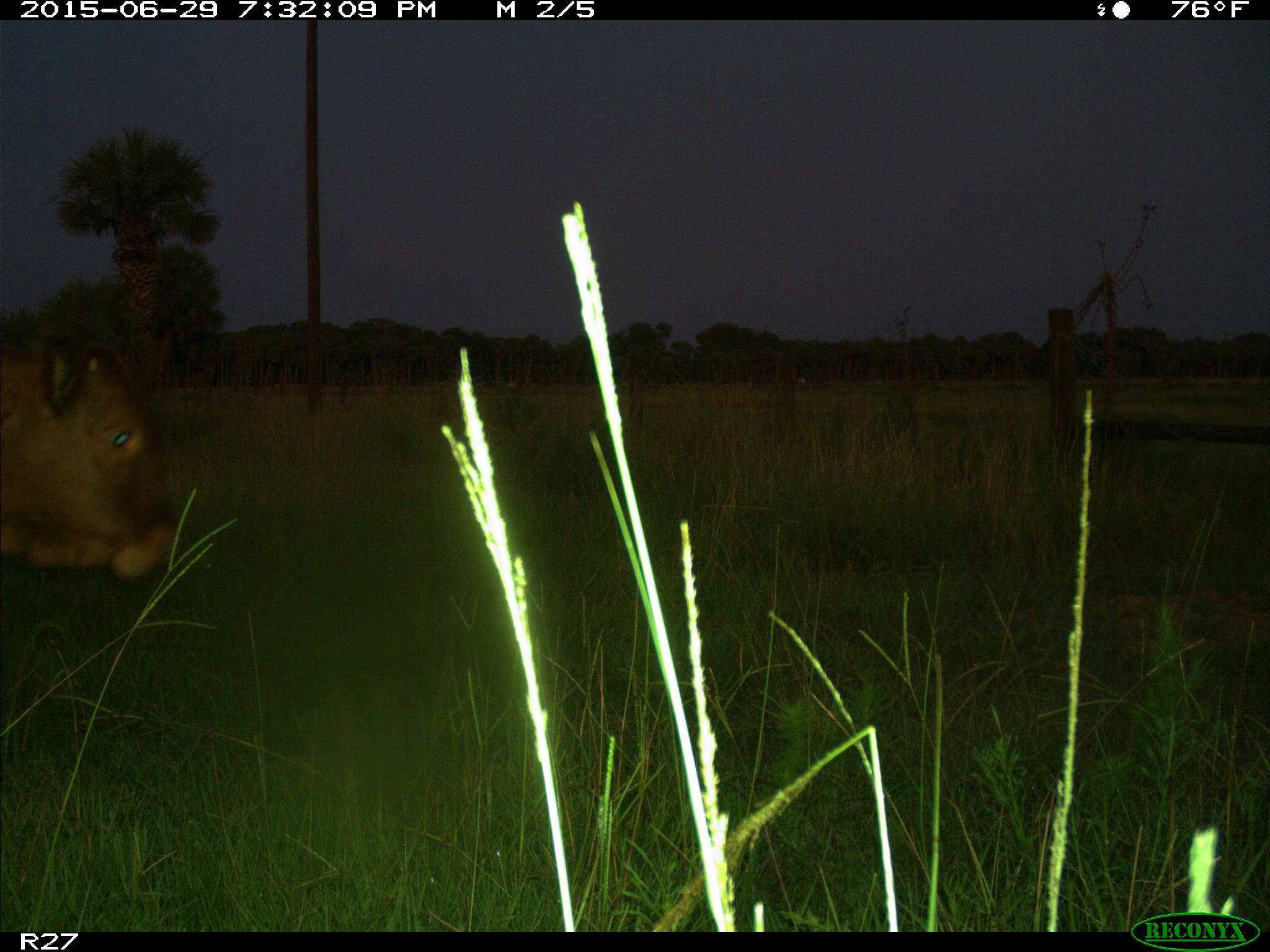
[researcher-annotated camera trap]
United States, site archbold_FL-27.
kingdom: Animalia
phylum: Chordata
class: Mammalia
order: Artiodactyla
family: Bovidae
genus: Bos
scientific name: Bos taurus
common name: domestic cow